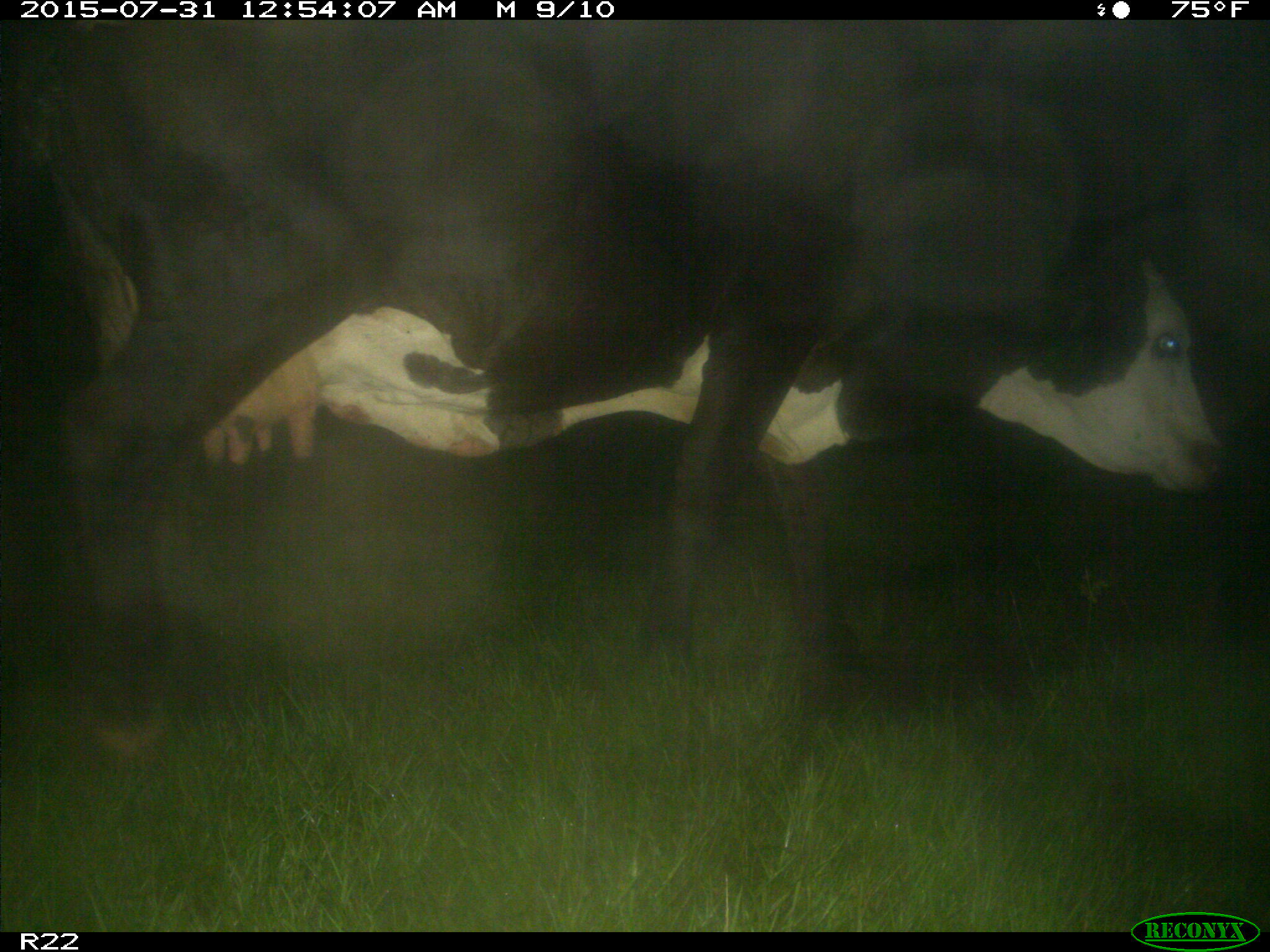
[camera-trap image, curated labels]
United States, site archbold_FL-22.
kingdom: Animalia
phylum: Chordata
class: Mammalia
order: Artiodactyla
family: Bovidae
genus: Bos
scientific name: Bos taurus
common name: domestic cow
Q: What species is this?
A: Bos taurus (domestic cow).